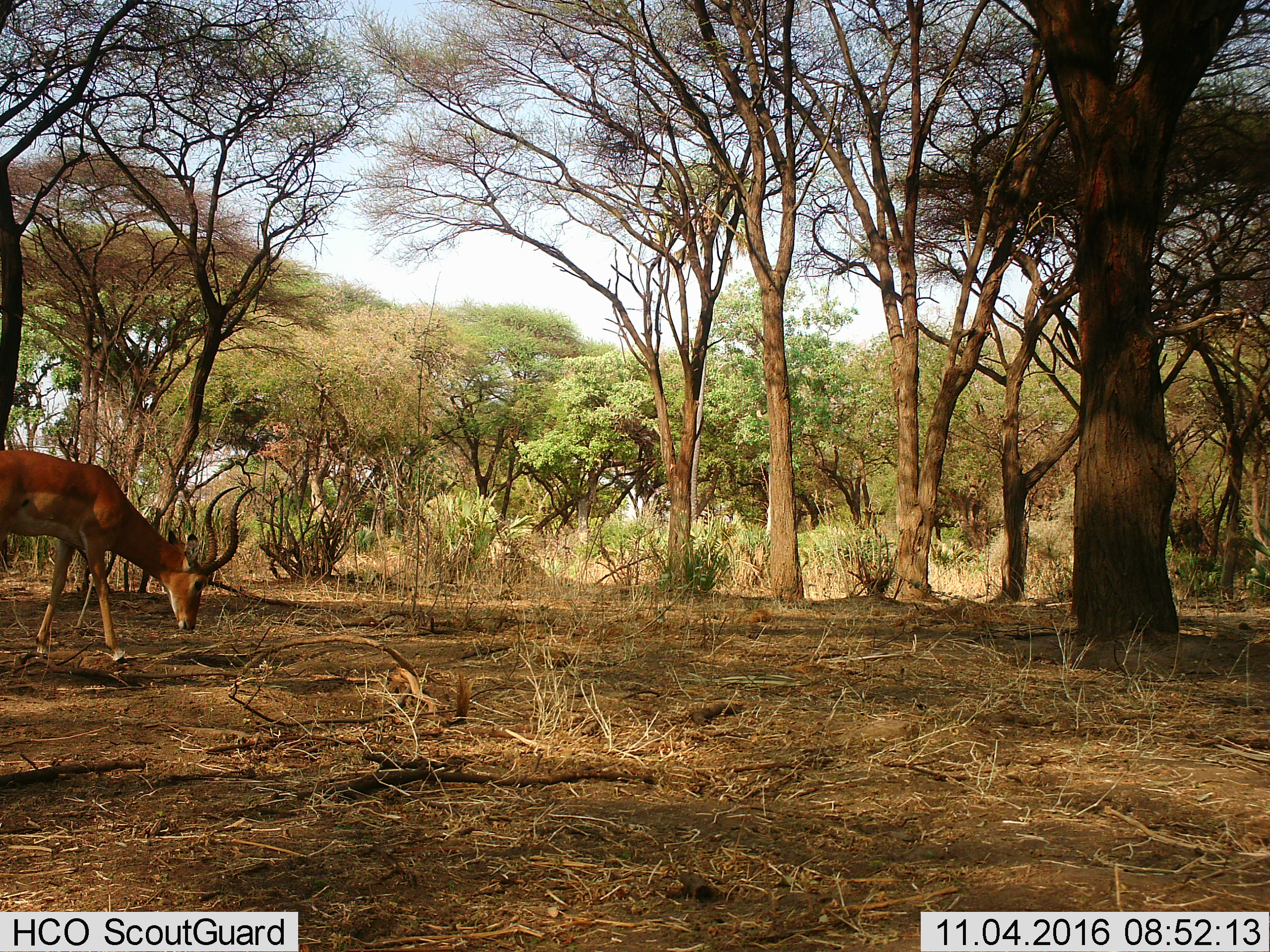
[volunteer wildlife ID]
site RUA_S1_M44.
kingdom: Animalia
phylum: Chordata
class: Mammalia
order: Artiodactyla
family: Bovidae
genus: Aepyceros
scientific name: Aepyceros melampus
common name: impala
Impala (Aepyceros melampus), count 1. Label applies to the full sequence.